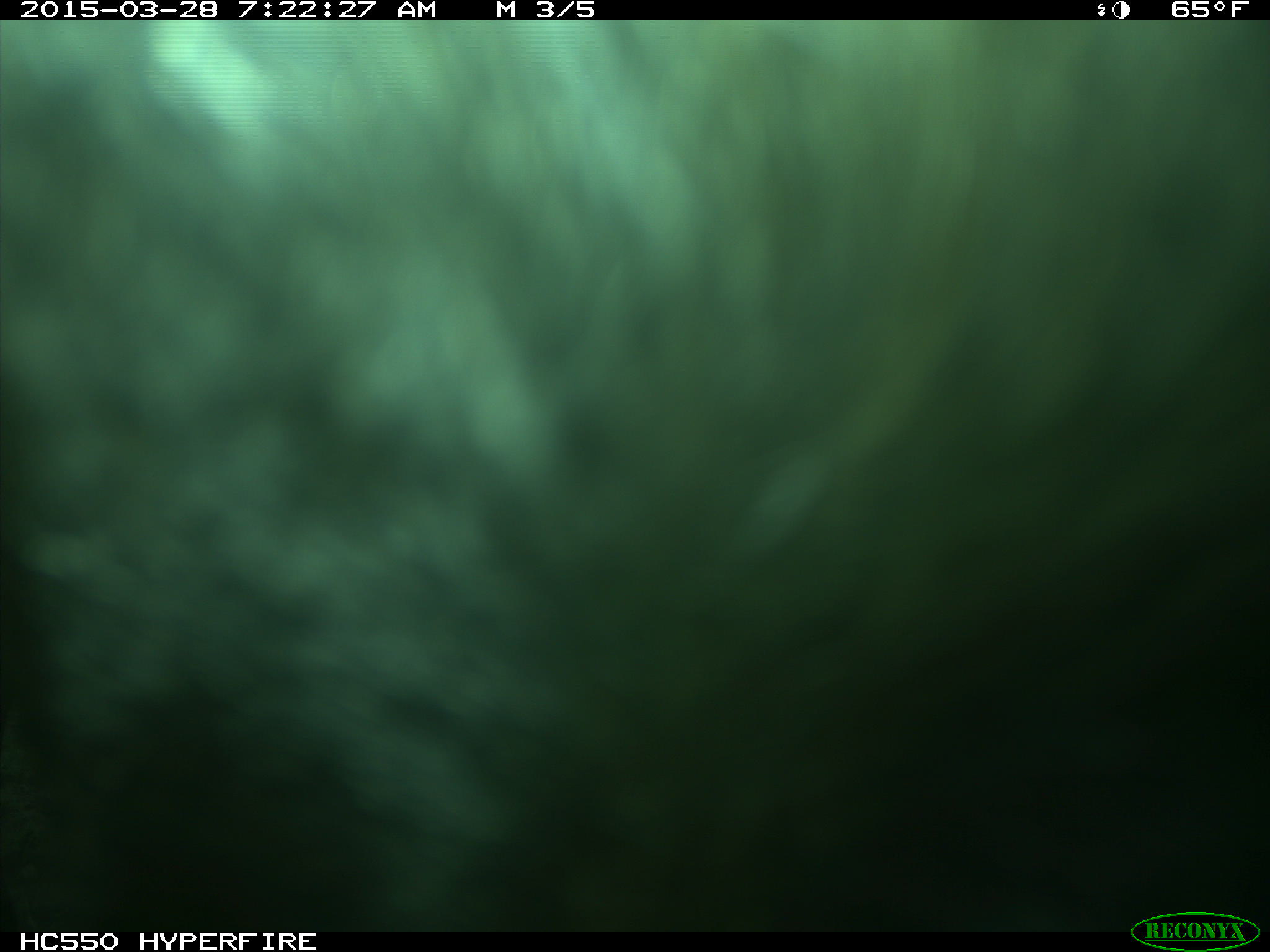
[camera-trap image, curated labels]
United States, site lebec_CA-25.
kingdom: Animalia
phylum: Chordata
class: Mammalia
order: Artiodactyla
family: Bovidae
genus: Bos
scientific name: Bos taurus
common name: domestic cow